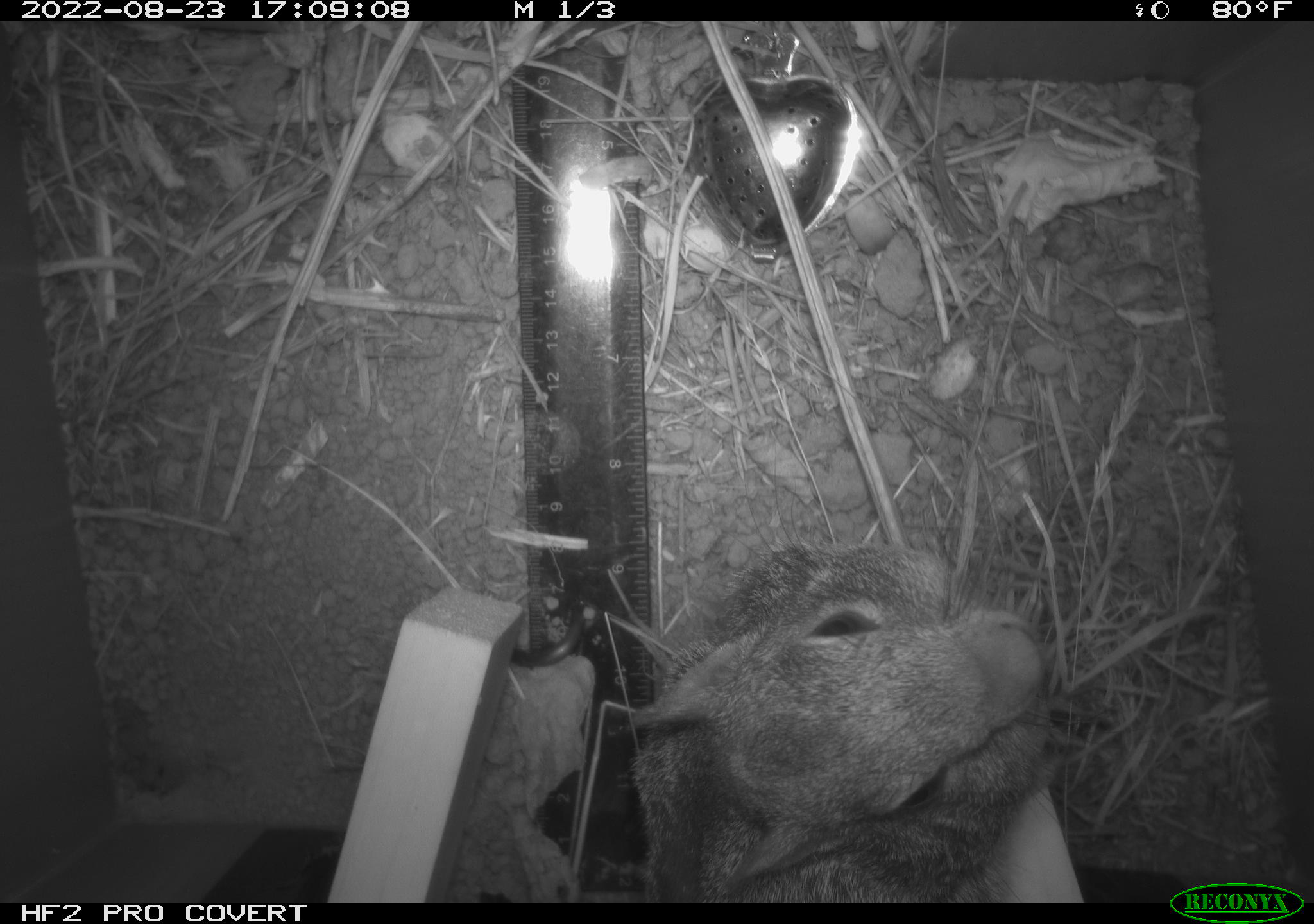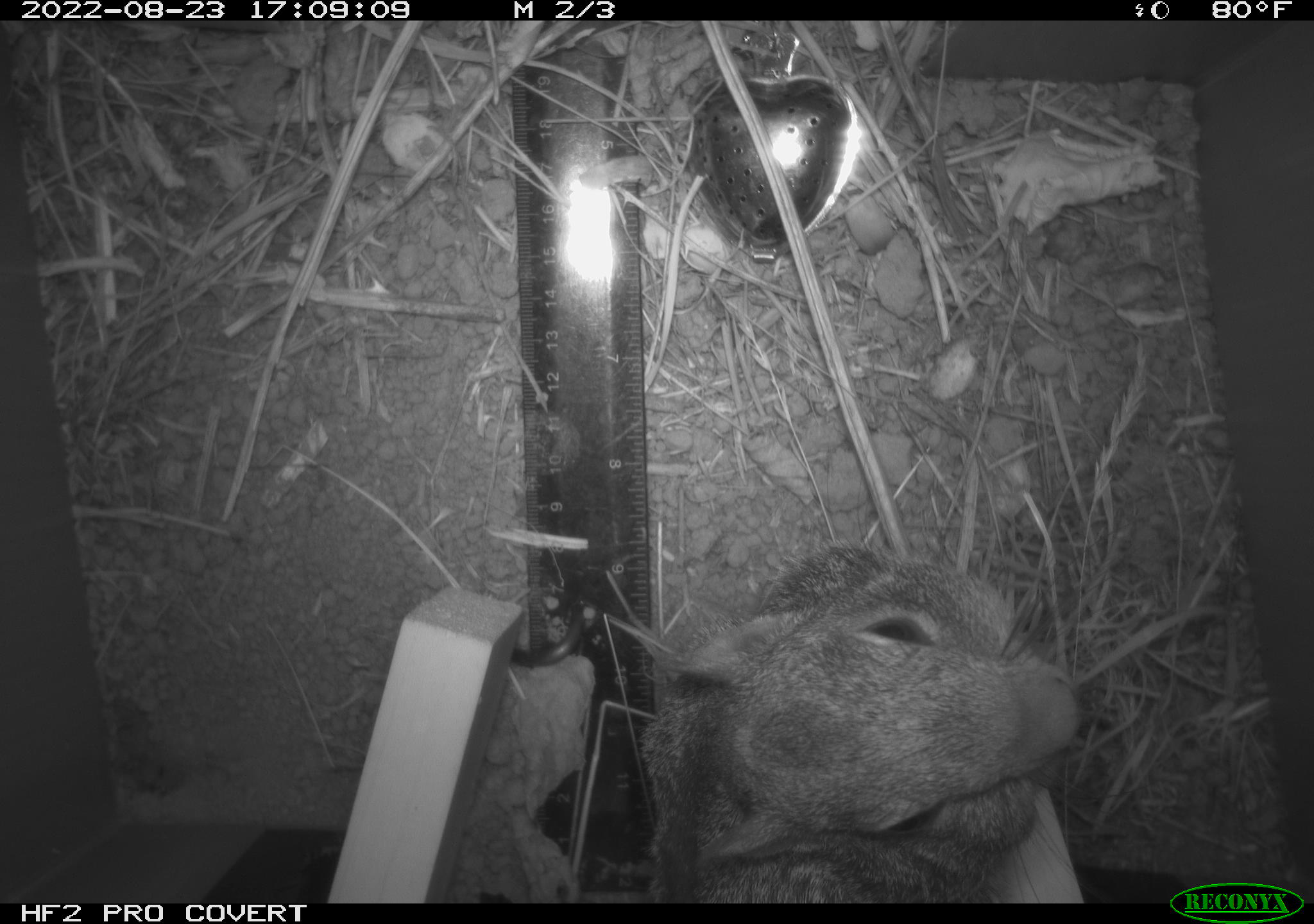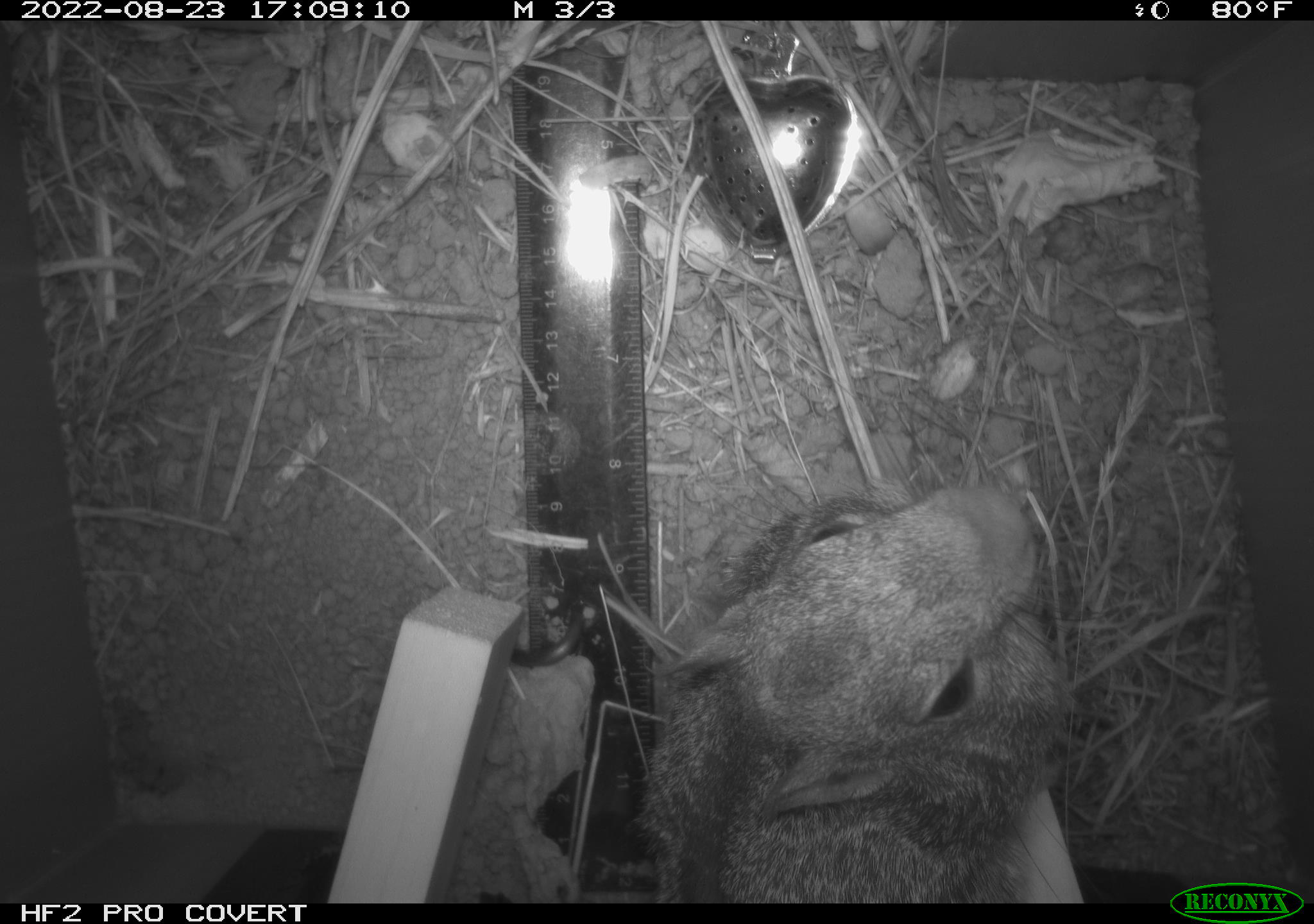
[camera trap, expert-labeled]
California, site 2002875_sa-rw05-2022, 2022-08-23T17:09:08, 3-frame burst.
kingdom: Animalia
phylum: Chordata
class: Mammalia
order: Rodentia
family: Sciuridae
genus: Otospermophilus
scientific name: Otospermophilus beecheyi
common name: california ground squirrel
California ground squirrel (Otospermophilus beecheyi).